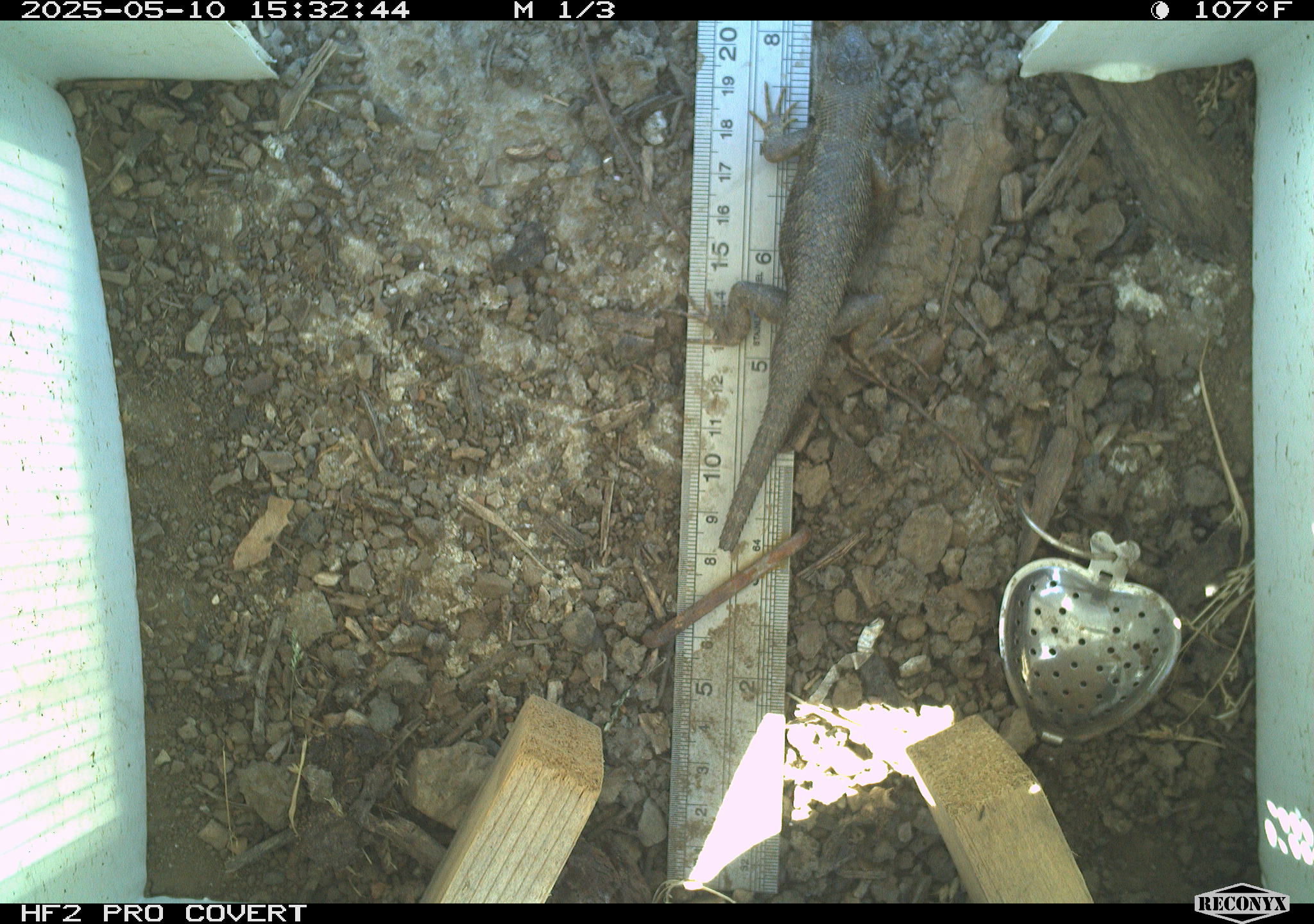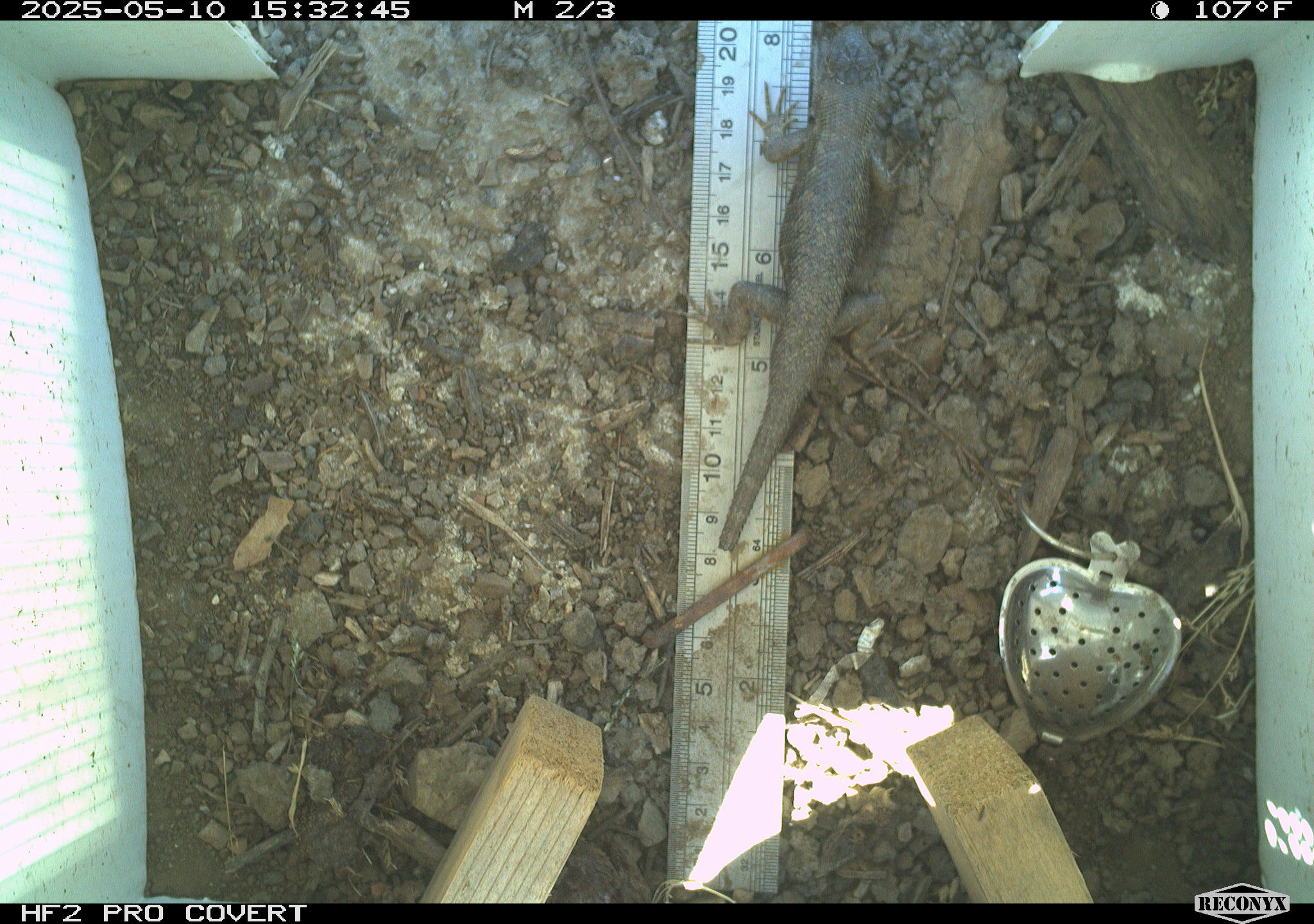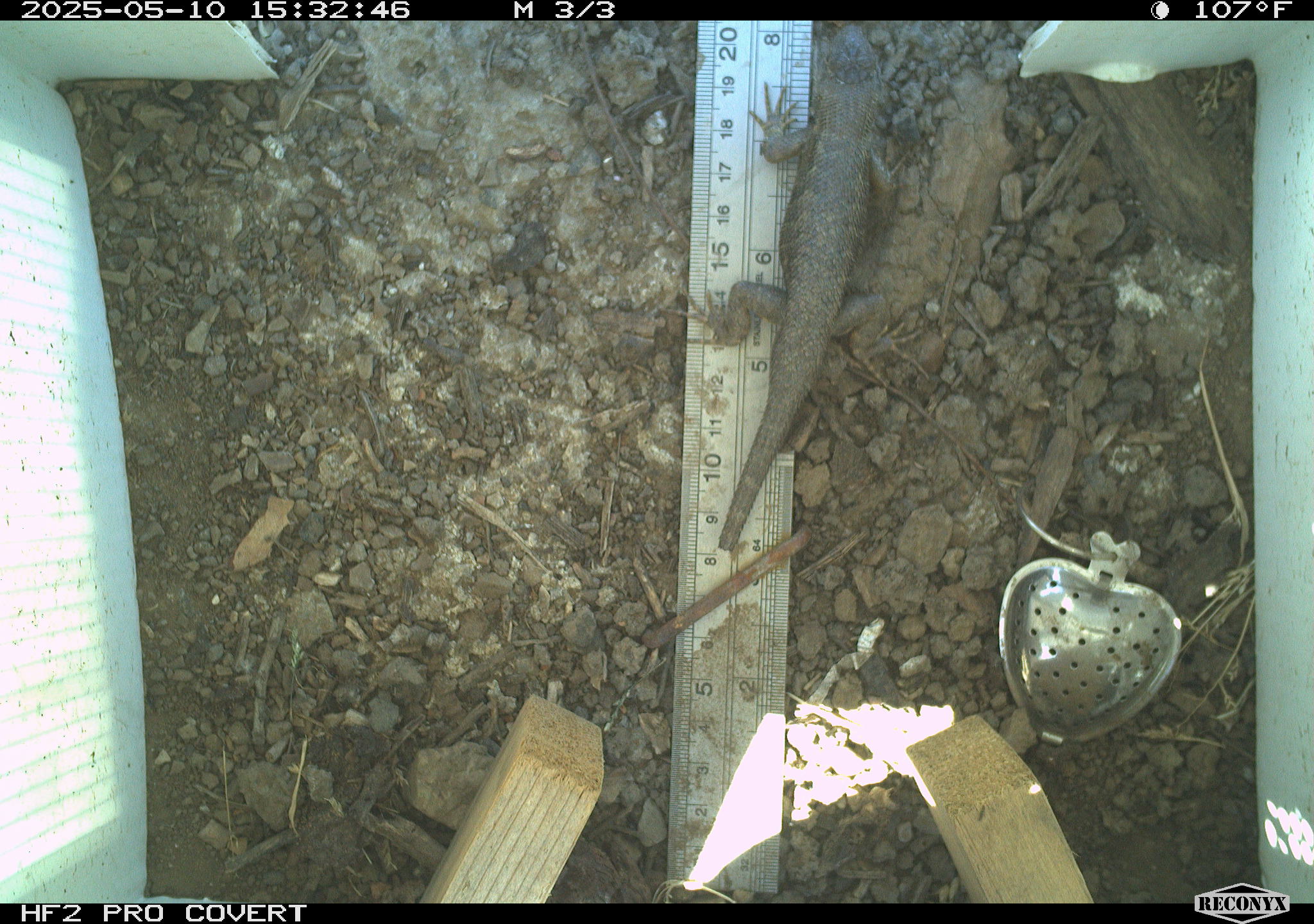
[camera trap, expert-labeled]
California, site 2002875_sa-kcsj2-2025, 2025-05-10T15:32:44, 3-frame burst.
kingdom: Animalia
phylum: Chordata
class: Reptilia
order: Squamata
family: Phrynosomatidae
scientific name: Phrynosomatidae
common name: north american spiny lizards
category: sceloporus/uta species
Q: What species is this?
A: Sceloporus/uta species (north american spiny lizards) (Phrynosomatidae).